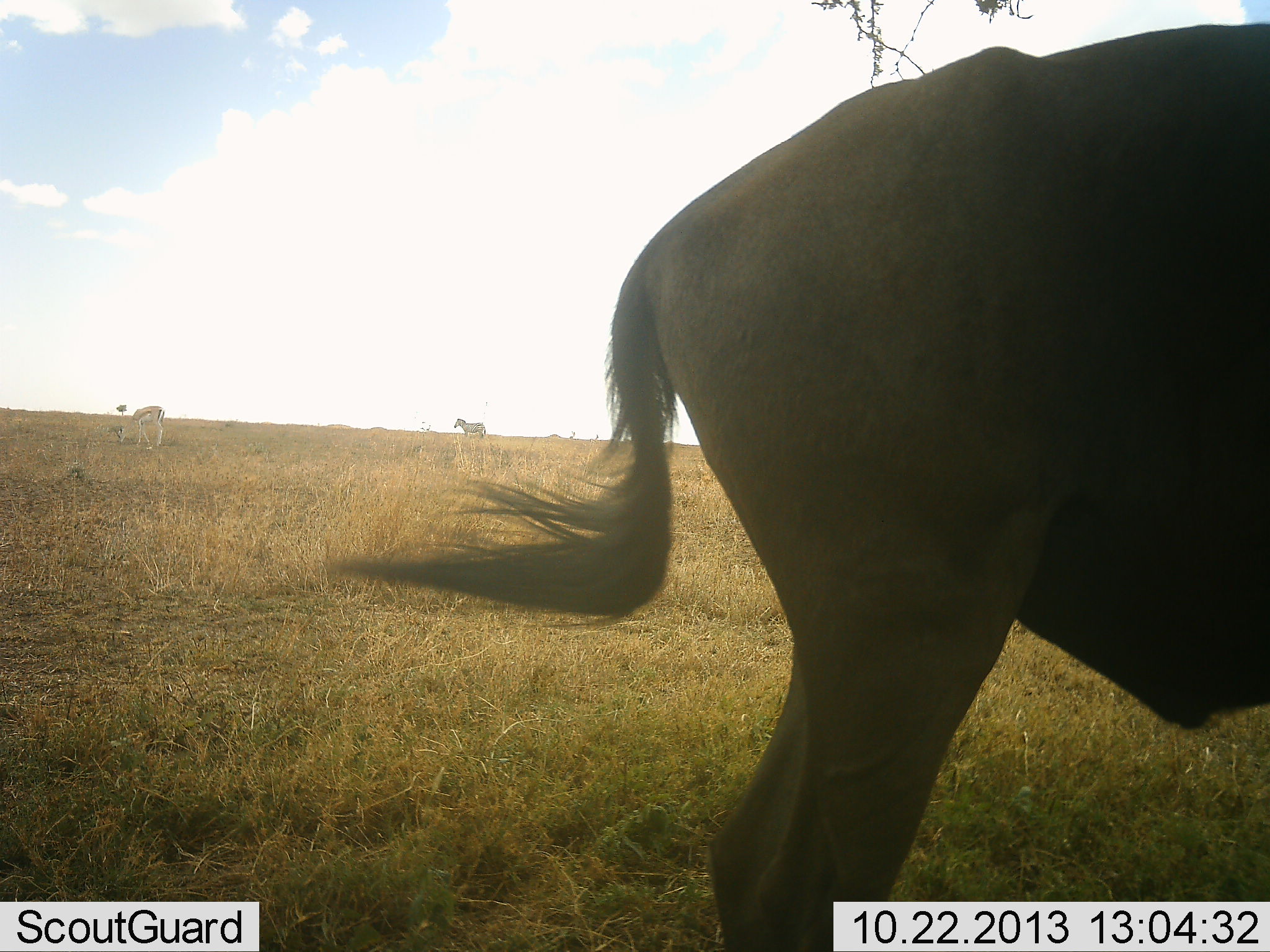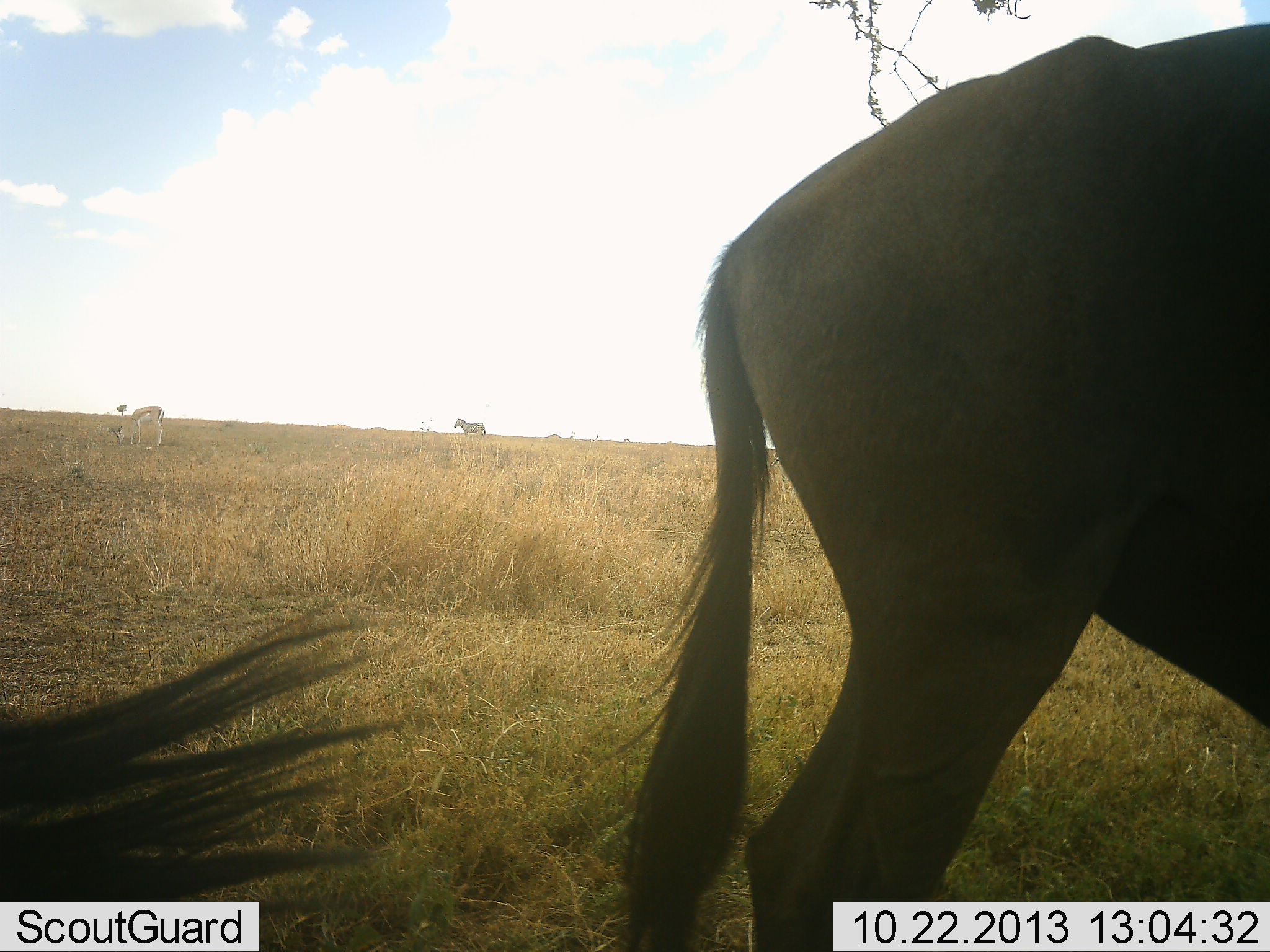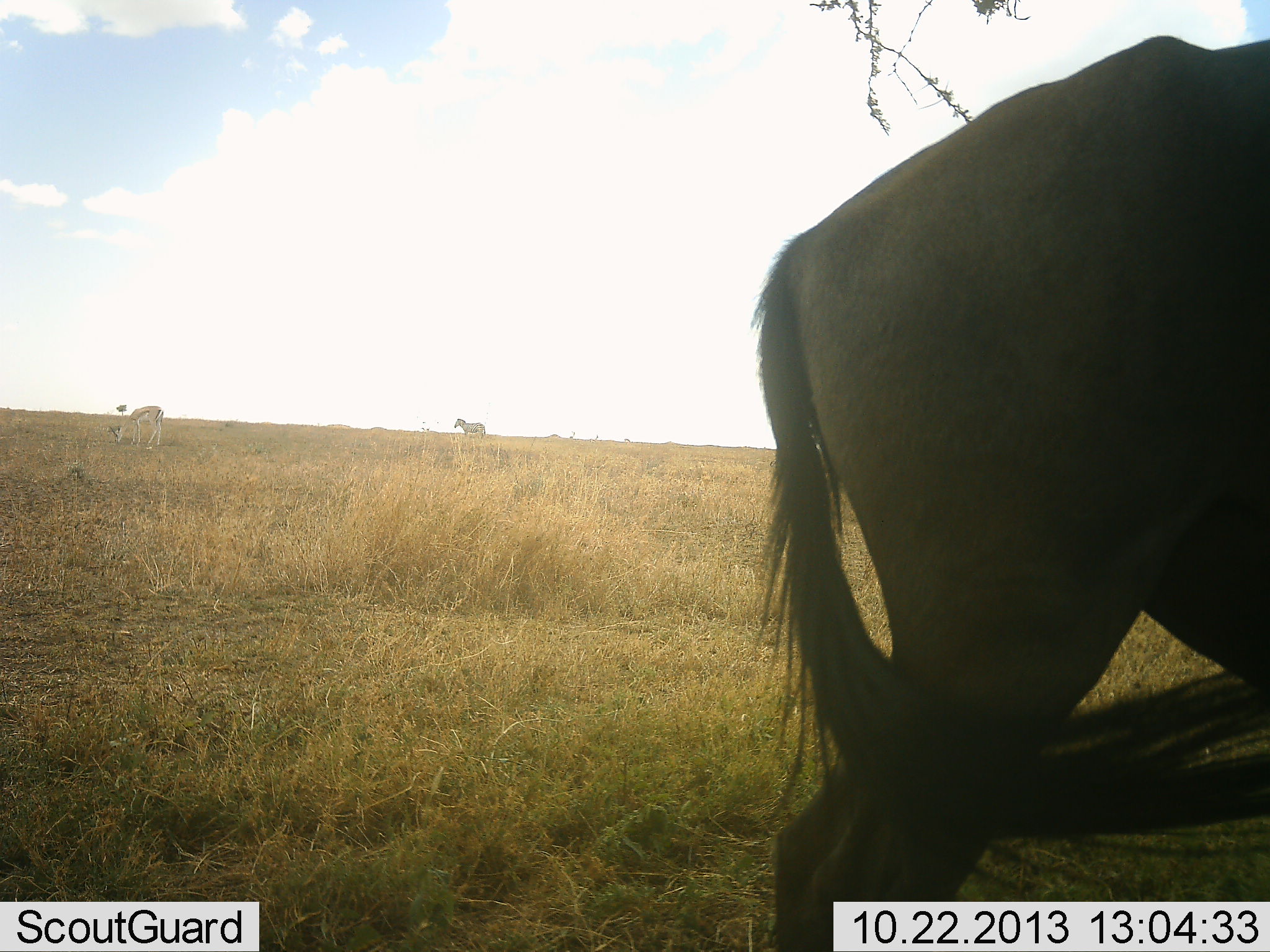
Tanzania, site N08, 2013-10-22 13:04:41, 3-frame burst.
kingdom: Animalia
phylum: Chordata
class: Mammalia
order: Artiodactyla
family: Bovidae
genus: Eudorcas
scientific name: Eudorcas thomsonii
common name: thomson's gazelle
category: gazellethomsons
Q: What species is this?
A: Gazellethomsons (thomson's gazelle) (Eudorcas thomsonii).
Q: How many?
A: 1.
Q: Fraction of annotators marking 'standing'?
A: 11%.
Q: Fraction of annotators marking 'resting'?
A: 0%.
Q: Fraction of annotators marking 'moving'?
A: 11%.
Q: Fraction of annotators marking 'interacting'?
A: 0%.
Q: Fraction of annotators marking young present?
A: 0%.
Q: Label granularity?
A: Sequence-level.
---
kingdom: Animalia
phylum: Chordata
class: Mammalia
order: Artiodactyla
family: Bovidae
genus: Connochaetes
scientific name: Connochaetes taurinus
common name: blue wildebeest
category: wildebeest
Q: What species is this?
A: Wildebeest (blue wildebeest) (Connochaetes taurinus).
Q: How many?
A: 2.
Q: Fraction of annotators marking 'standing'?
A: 75%.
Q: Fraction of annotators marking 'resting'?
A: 8%.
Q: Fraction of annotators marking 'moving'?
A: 17%.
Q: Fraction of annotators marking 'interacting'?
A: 0%.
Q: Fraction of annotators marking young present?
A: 0%.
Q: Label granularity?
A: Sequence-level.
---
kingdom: Animalia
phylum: Chordata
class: Mammalia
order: Perissodactyla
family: Equidae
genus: Equus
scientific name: Equus quagga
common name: plains zebra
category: zebra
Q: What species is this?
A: Zebra (plains zebra) (Equus quagga).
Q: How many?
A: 1.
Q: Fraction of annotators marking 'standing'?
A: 94%.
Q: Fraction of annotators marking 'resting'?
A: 0%.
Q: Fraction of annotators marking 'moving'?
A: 6%.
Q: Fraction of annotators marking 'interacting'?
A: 0%.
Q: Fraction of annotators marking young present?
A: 0%.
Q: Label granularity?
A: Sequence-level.